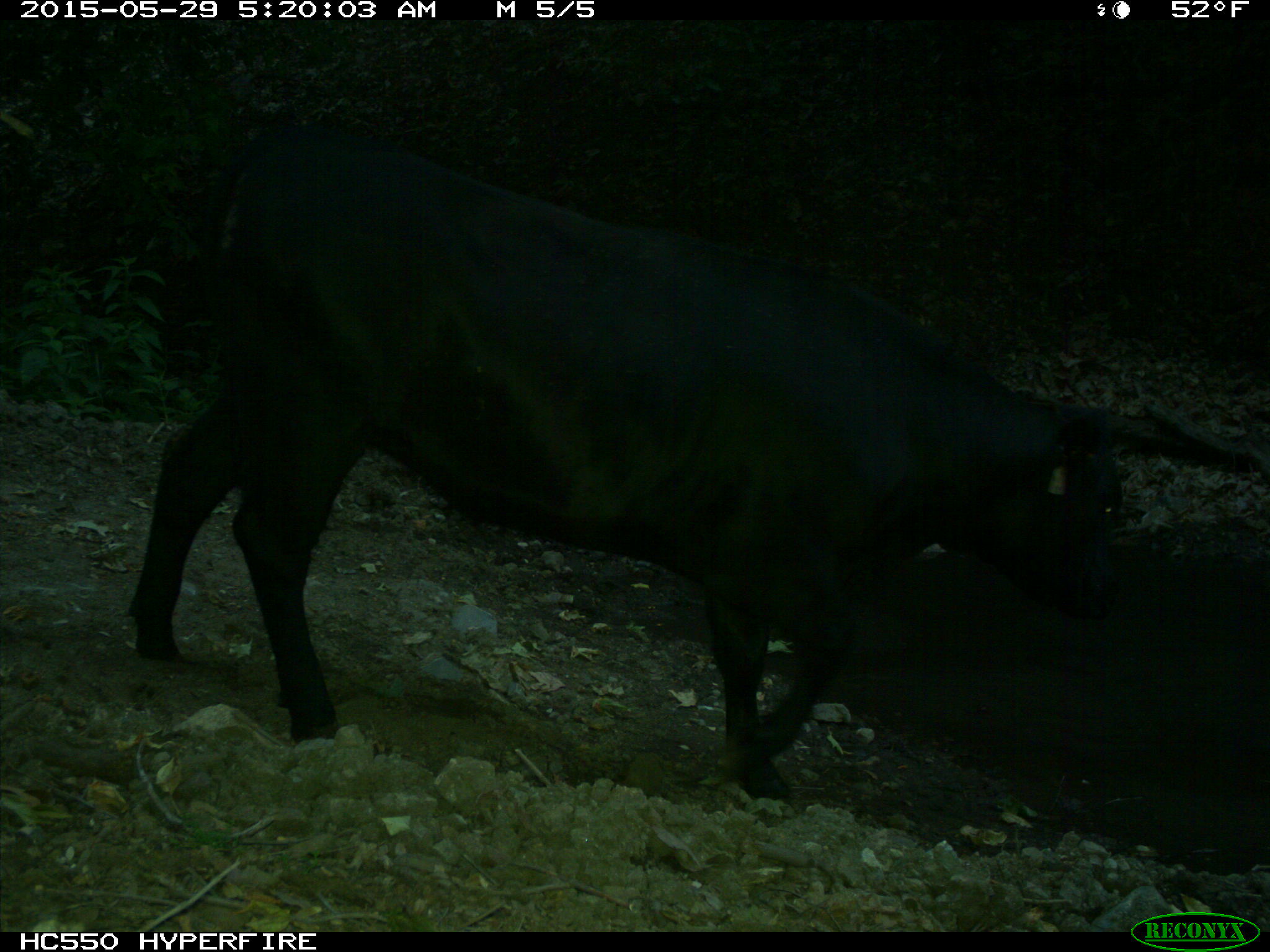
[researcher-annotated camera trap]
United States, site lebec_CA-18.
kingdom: Animalia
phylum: Chordata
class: Mammalia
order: Artiodactyla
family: Bovidae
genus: Bos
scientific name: Bos taurus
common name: domestic cow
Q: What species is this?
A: Bos taurus (domestic cow).